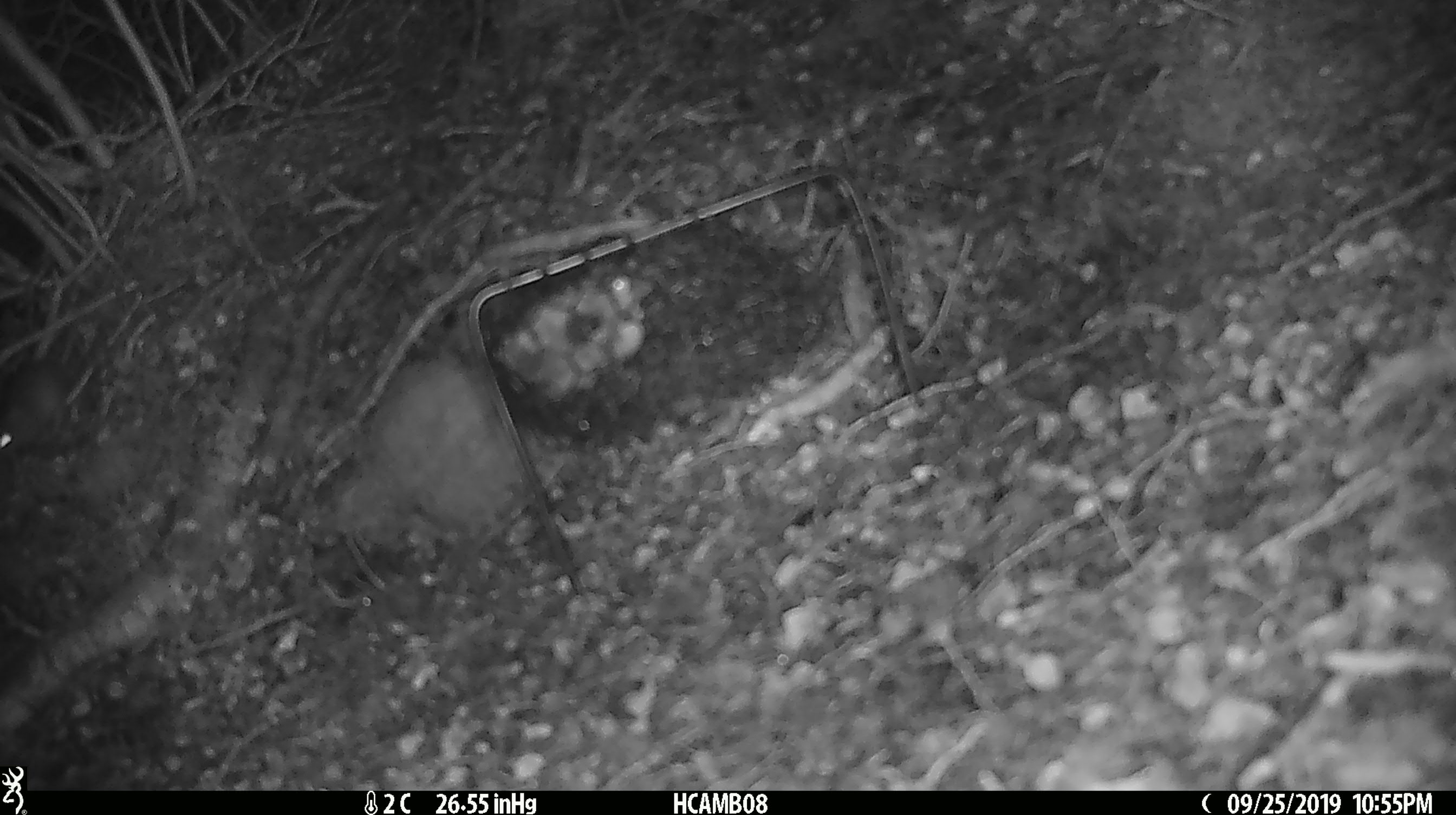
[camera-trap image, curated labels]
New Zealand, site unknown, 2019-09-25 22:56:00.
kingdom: Animalia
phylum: Chordata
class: Mammalia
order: Rodentia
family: Muridae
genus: Mus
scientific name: Mus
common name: mouse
Mouse (Mus).